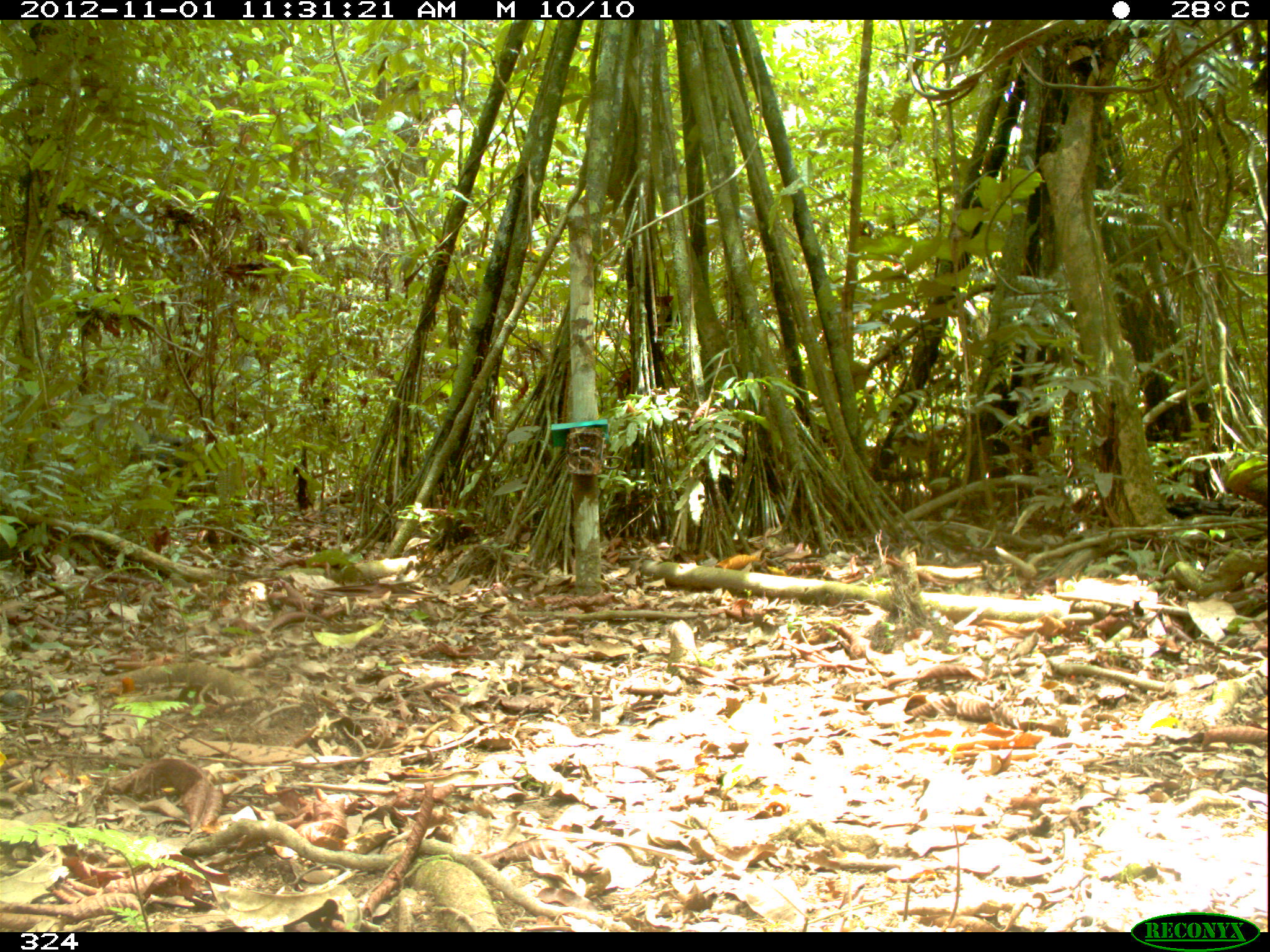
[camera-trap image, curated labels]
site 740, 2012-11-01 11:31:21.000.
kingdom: Animalia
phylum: Chordata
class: Mammalia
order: Artiodactyla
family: Tayassuidae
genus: Tayassu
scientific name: Tayassu pecari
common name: white-lipped peccary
Tayassu pecari (white-lipped peccary).